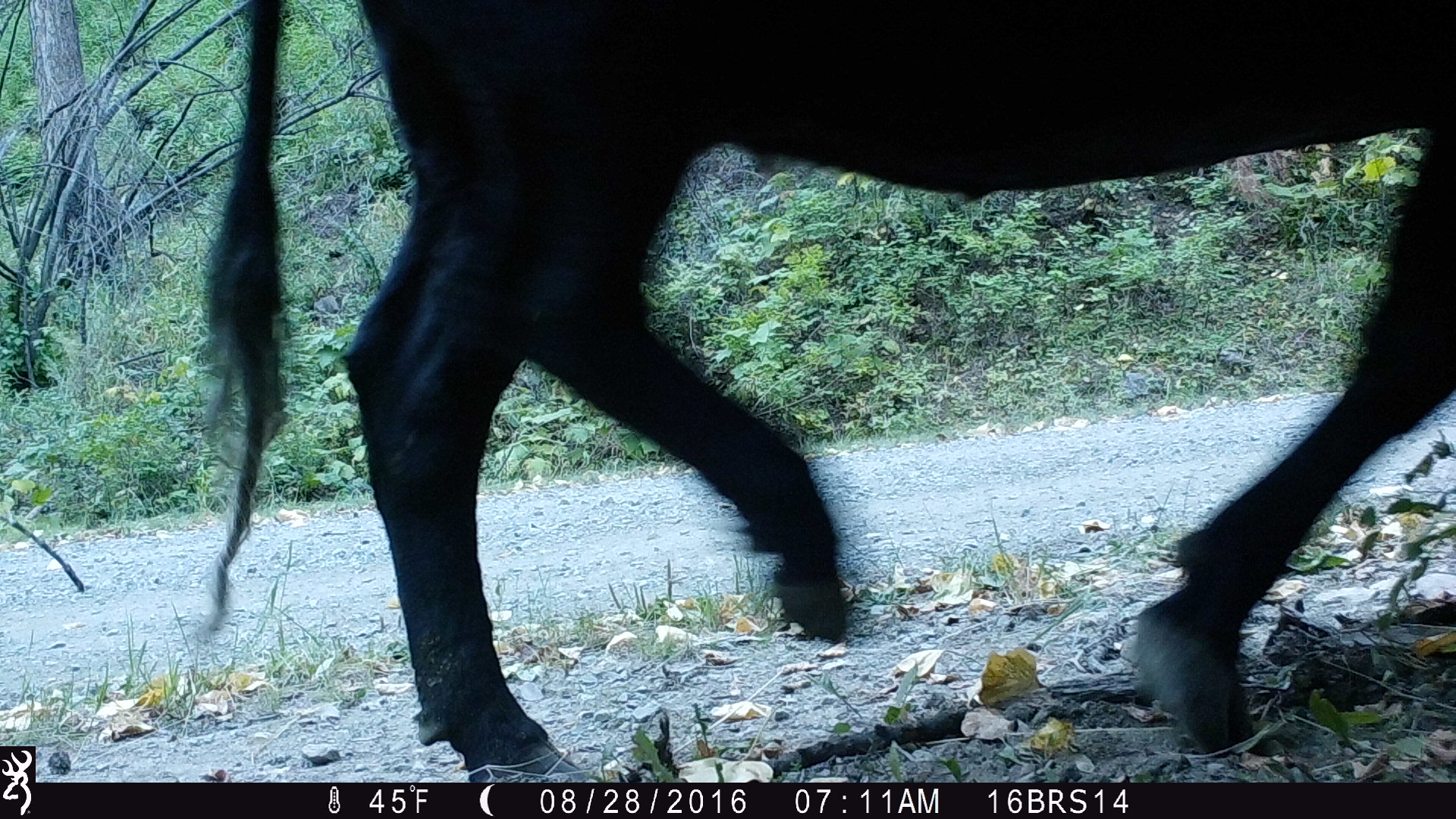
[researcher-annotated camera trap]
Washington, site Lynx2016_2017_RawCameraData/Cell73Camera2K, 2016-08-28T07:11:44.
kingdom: Animalia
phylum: Chordata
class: Mammalia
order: Artiodactyla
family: Bovidae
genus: Bos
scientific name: Bos taurus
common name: domestic cattle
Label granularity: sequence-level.